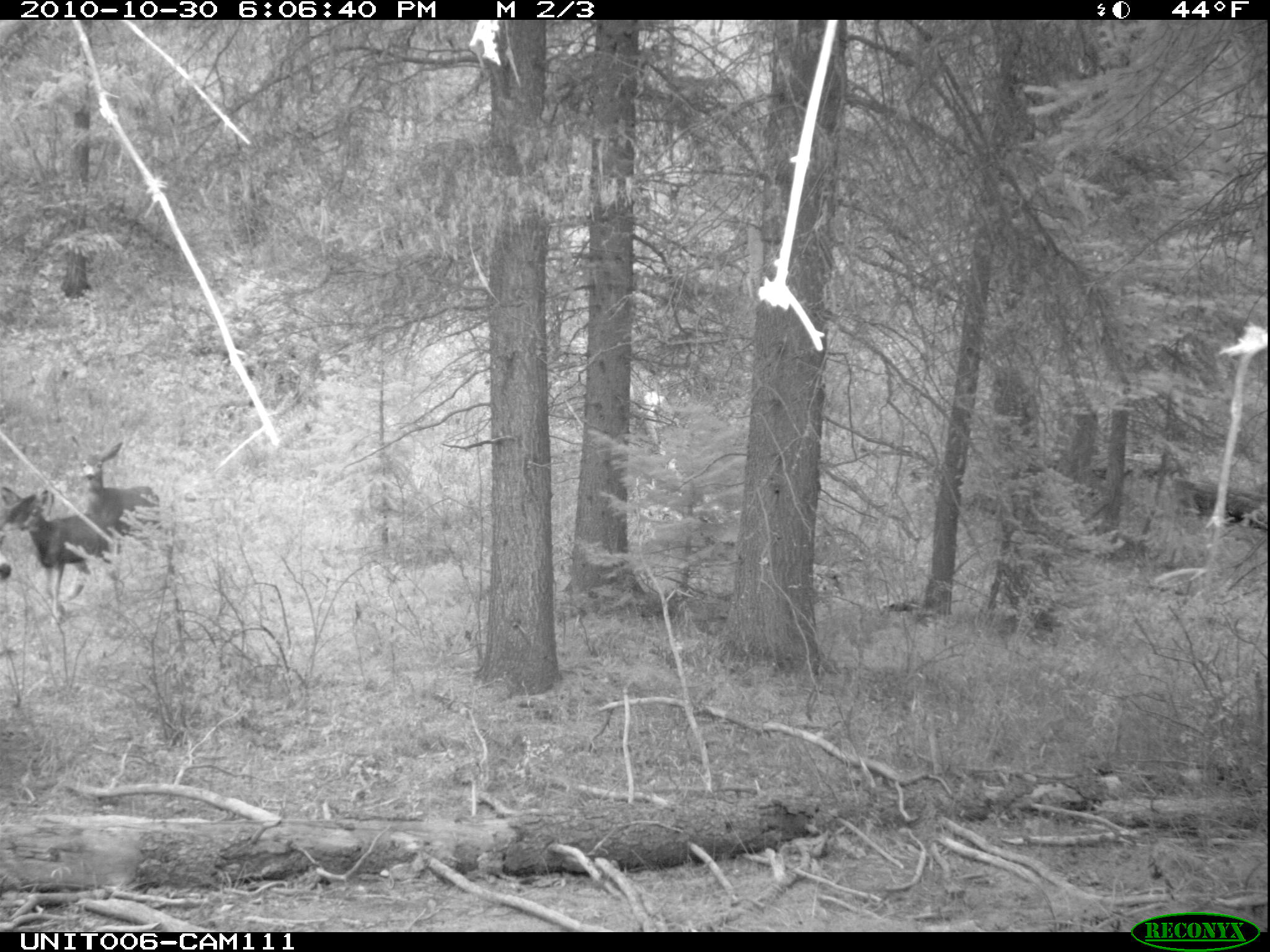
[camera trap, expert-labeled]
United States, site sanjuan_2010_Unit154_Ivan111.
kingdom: Animalia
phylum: Chordata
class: Mammalia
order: Artiodactyla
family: Cervidae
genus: Odocoileus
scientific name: Odocoileus hemionus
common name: mule deer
Odocoileus hemionus (mule deer).